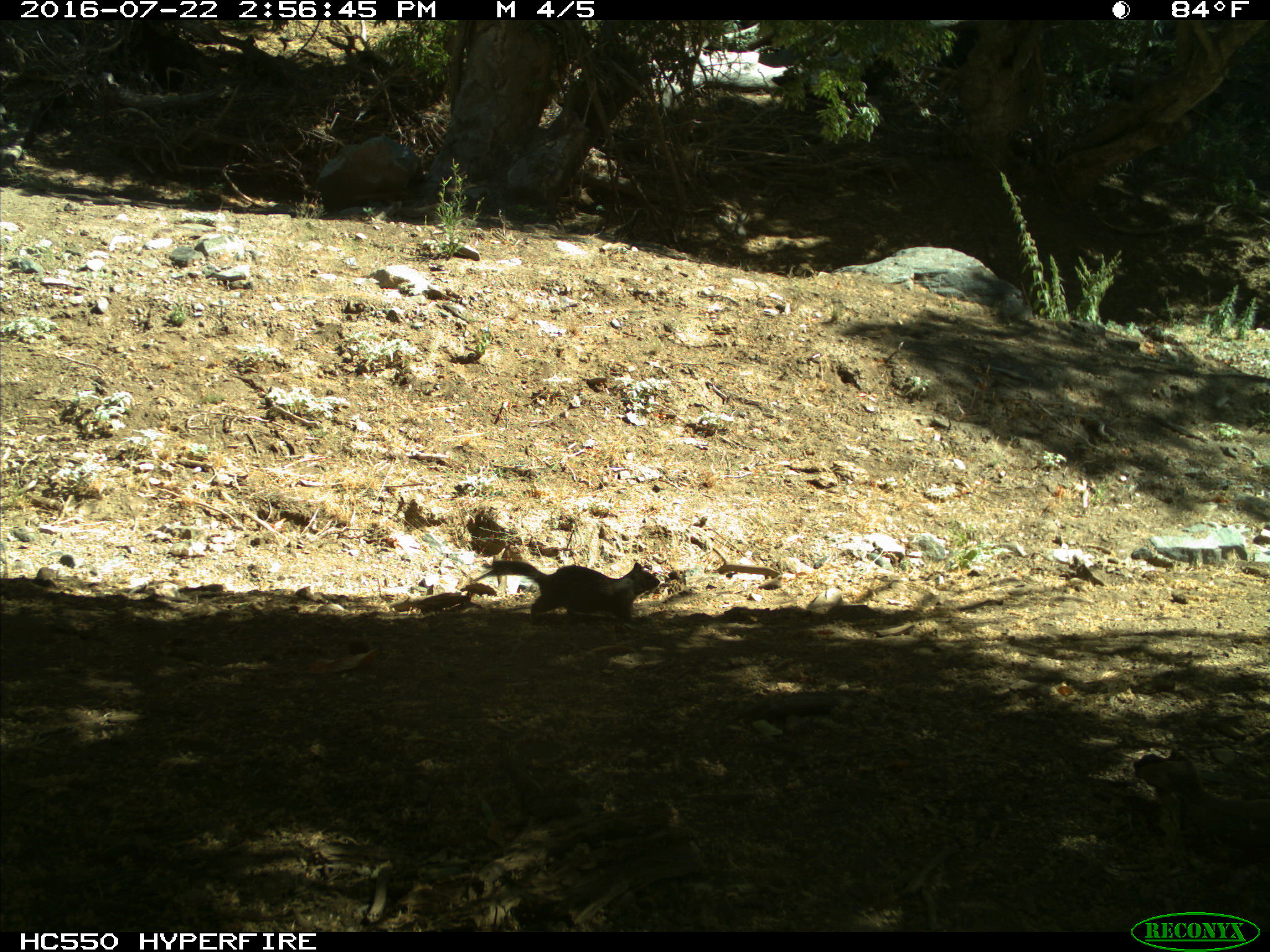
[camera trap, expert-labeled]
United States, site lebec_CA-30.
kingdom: Animalia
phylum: Chordata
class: Mammalia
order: Rodentia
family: Sciuridae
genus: Otospermophilus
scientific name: Otospermophilus beecheyi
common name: california ground squirrel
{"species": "Otospermophilus beecheyi (california ground squirrel)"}